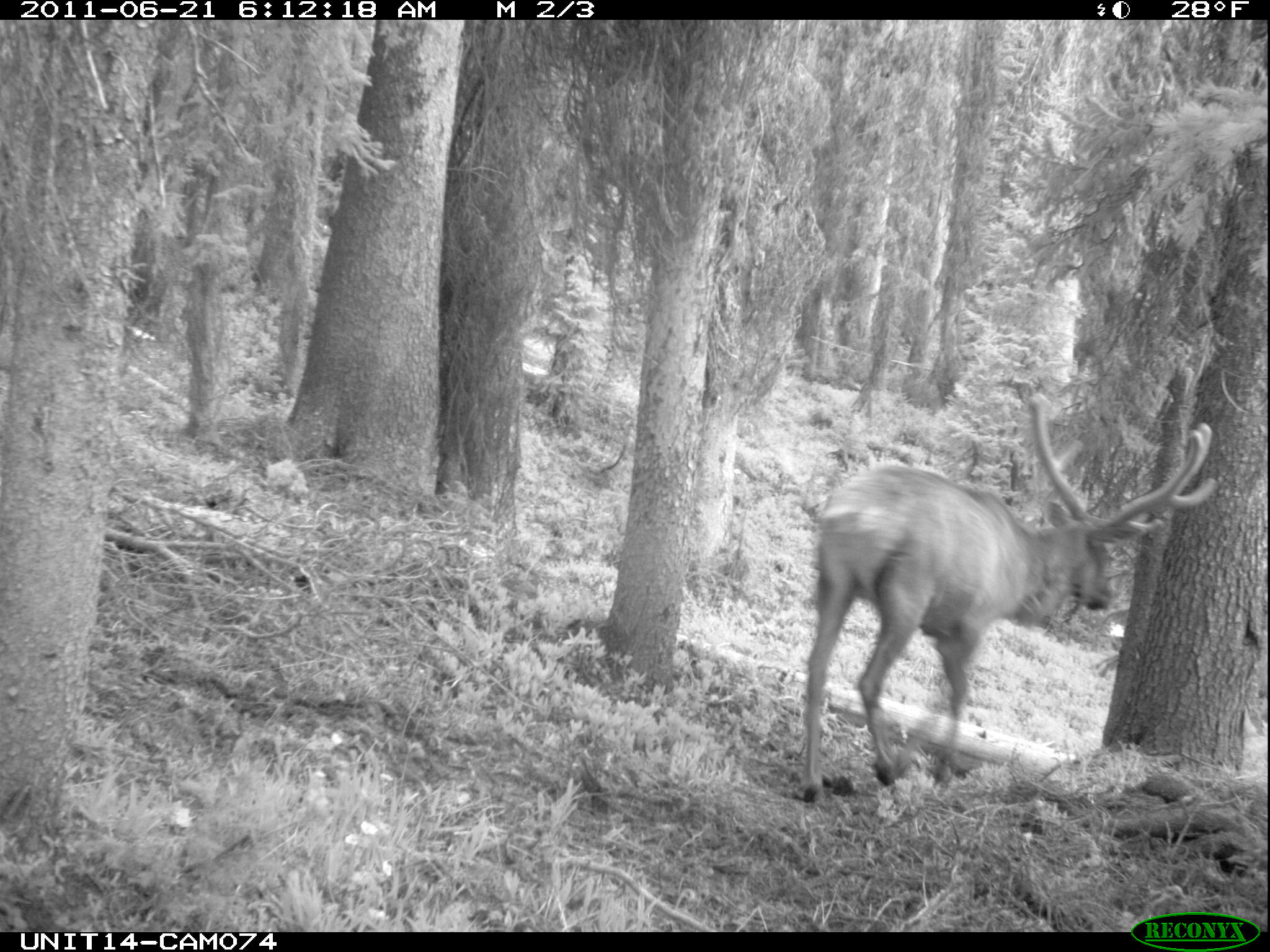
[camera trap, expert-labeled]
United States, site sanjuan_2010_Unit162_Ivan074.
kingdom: Animalia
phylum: Chordata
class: Mammalia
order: Artiodactyla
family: Cervidae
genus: Cervus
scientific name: Cervus elaphus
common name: red deer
Cervus elaphus (red deer).